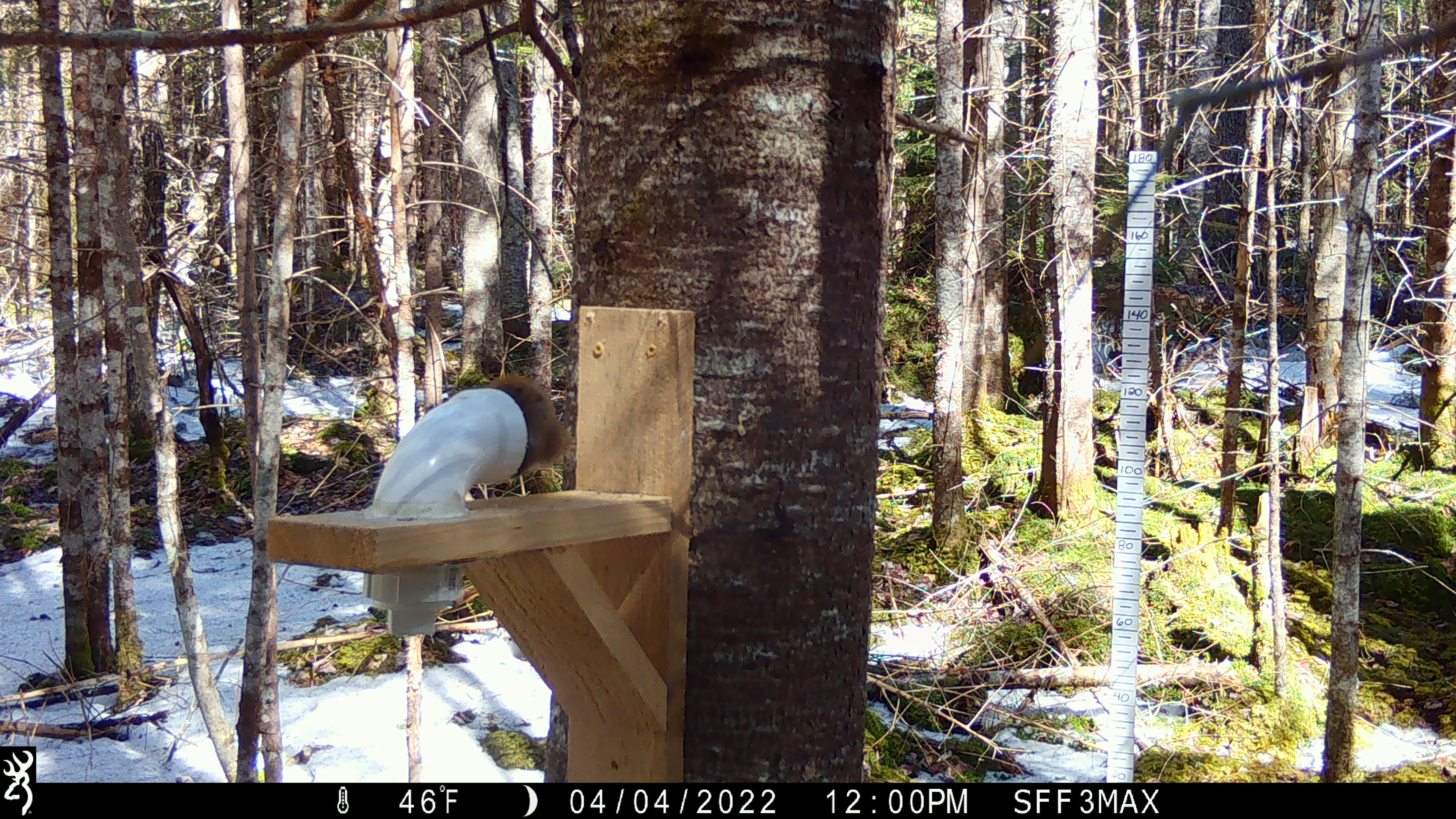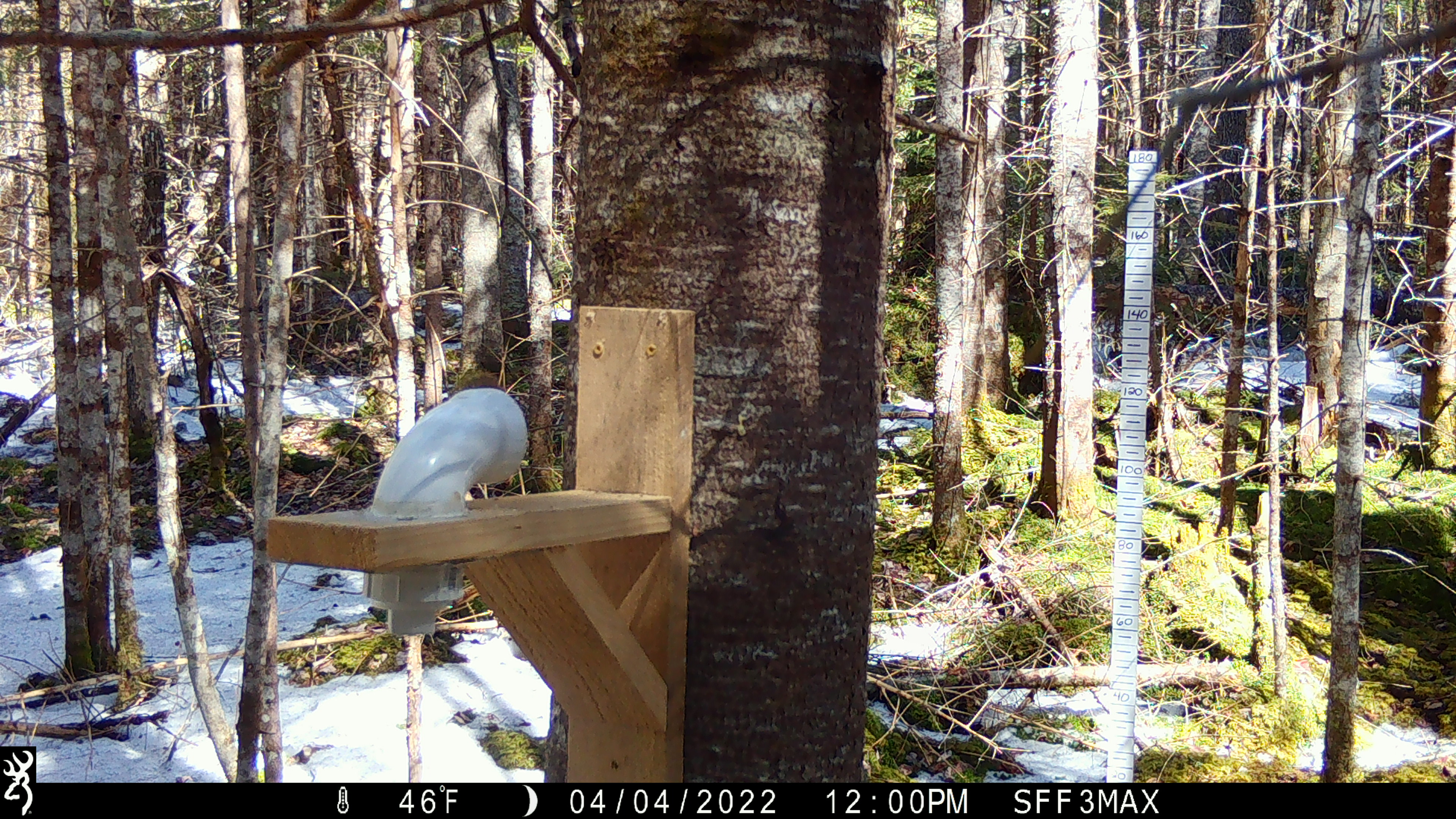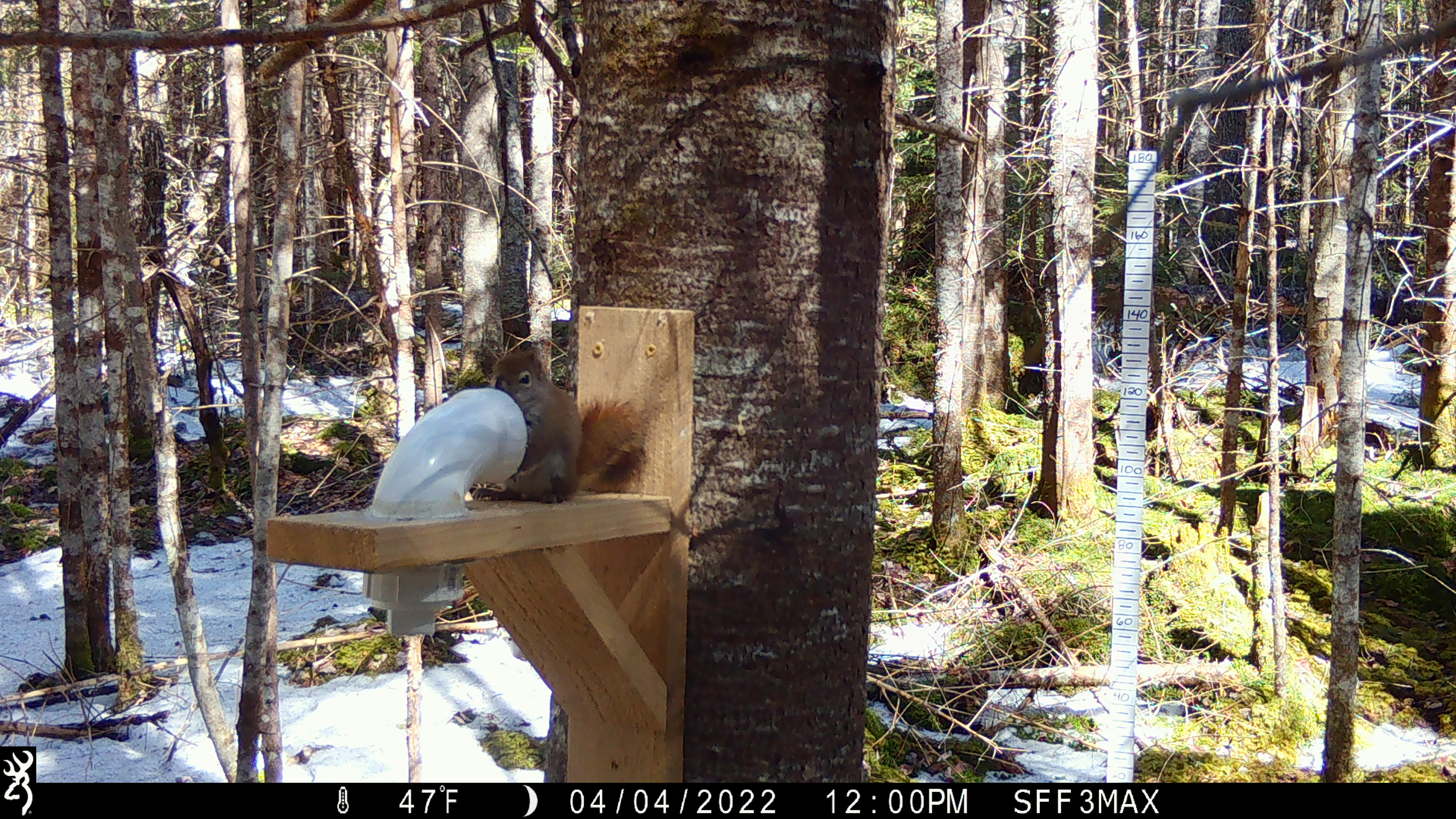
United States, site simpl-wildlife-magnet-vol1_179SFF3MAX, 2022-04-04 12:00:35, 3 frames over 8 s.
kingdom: Animalia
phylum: Chordata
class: Mammalia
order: Rodentia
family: Sciuridae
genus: Tamiasciurus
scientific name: Tamiasciurus hudsonicus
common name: red squirrel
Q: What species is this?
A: Red squirrel (Tamiasciurus hudsonicus).